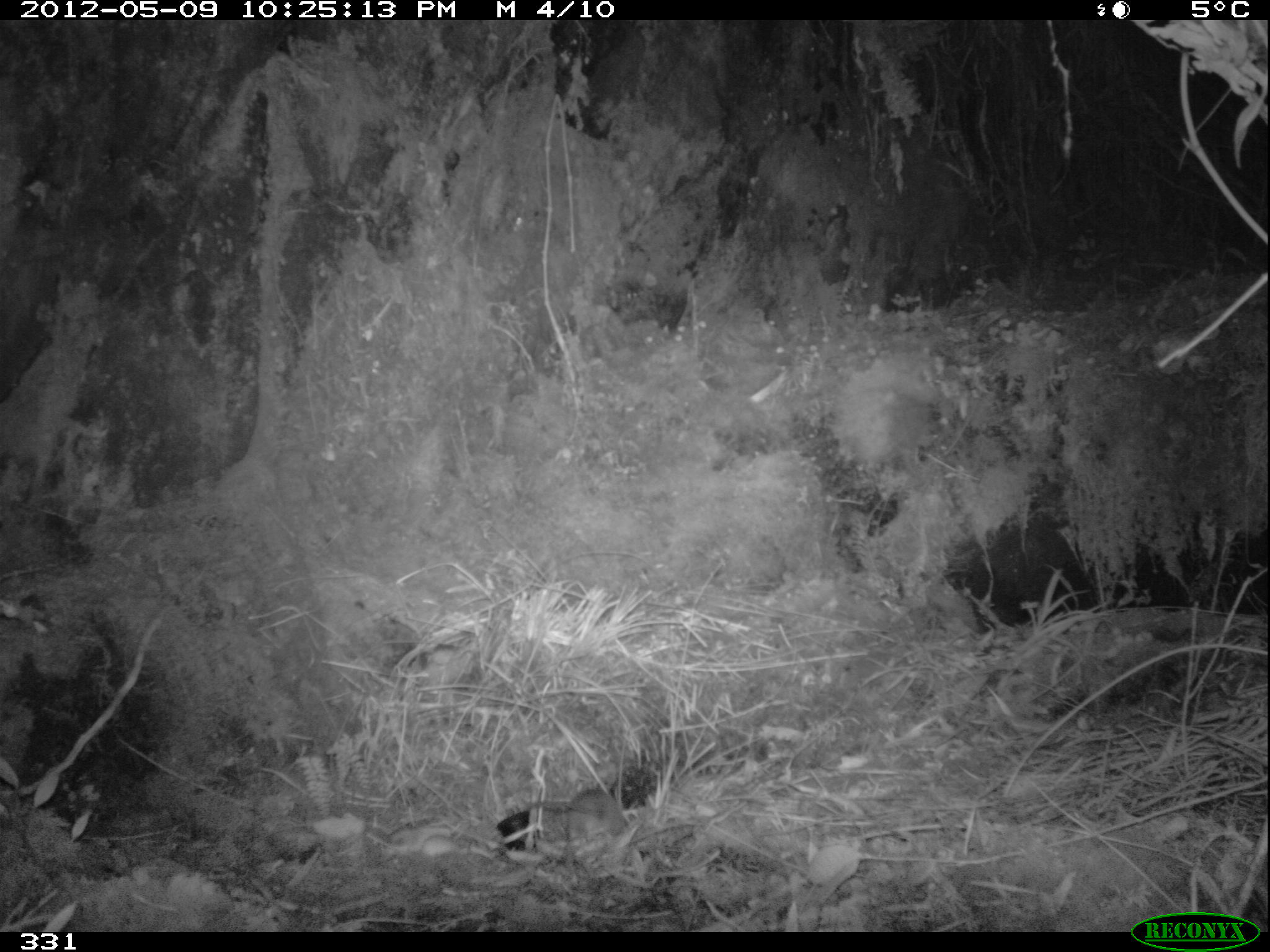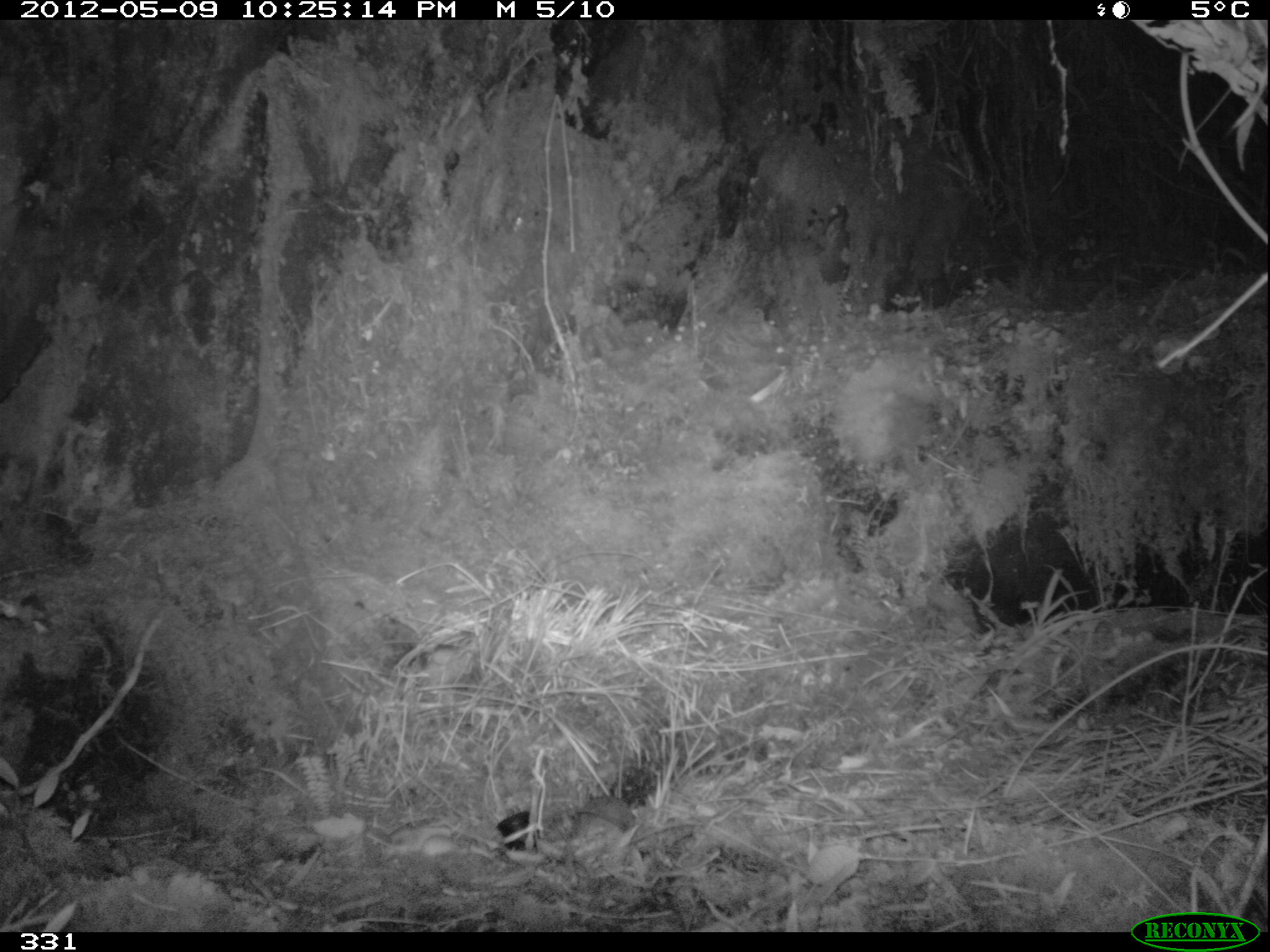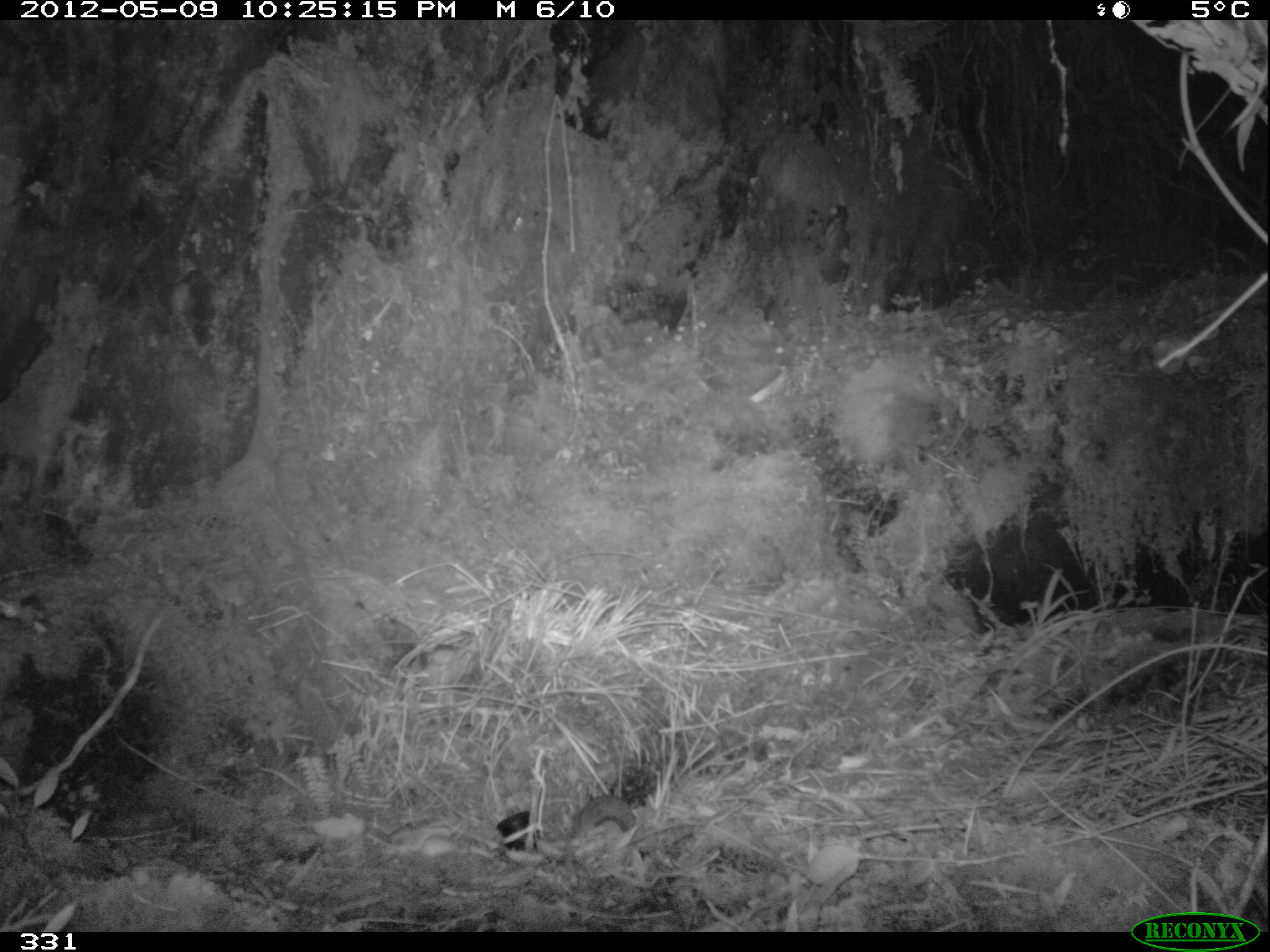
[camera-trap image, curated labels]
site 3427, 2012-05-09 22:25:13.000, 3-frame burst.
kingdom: Animalia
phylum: Chordata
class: Mammalia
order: Rodentia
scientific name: Rodentia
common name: rodents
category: unknown rodent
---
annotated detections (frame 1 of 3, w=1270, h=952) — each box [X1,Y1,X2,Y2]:
unknown rodent: [539,789,631,856]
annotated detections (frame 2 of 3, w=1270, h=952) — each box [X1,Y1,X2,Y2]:
unknown rodent: [572,795,637,833]